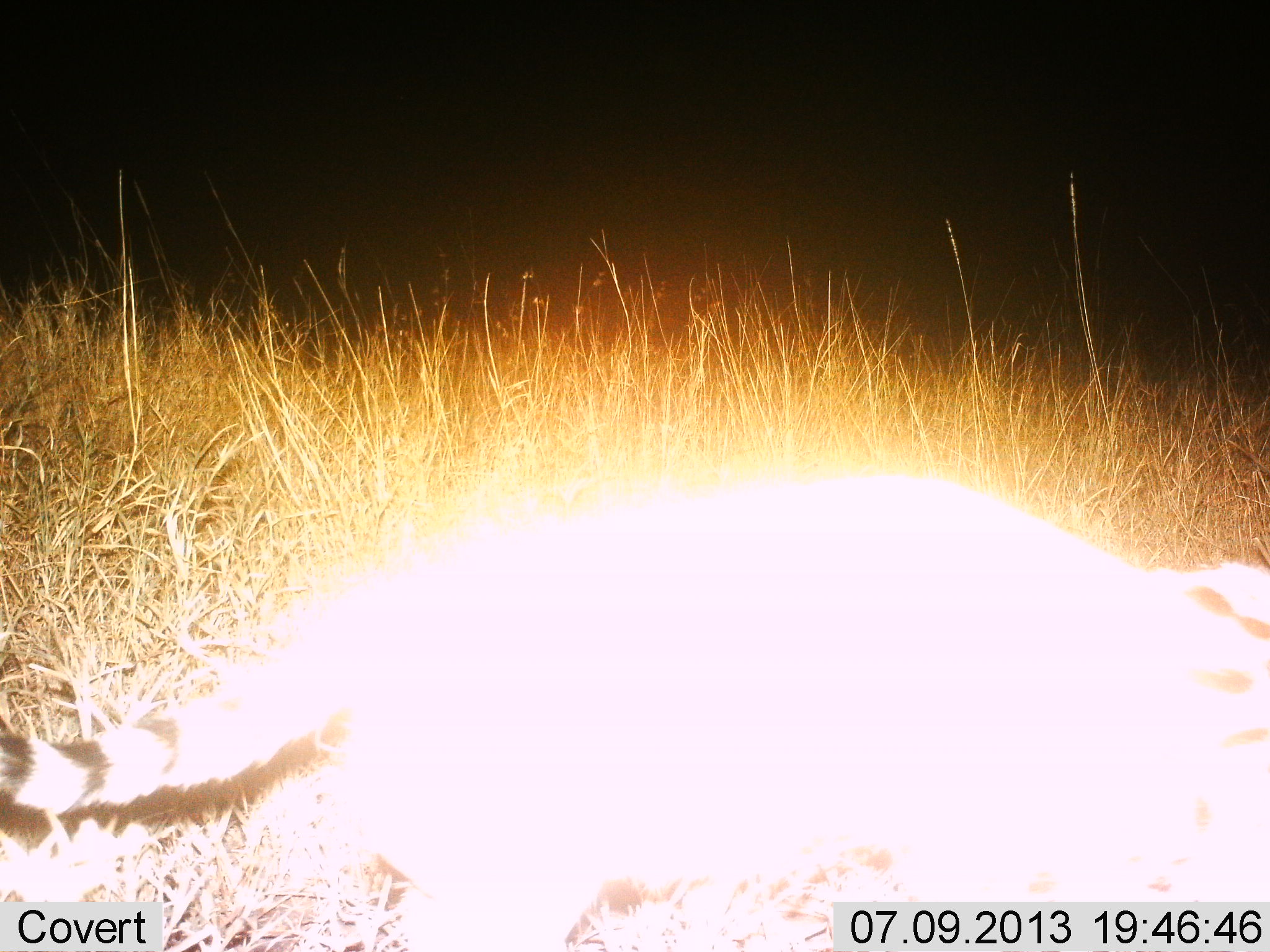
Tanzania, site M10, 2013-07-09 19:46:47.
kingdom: Animalia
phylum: Chordata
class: Mammalia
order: Carnivora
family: Felidae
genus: Leptailurus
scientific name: Leptailurus serval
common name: serval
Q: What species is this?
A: Serval (Leptailurus serval).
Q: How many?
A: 1.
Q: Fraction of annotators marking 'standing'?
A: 17%.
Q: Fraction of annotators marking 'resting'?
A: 0%.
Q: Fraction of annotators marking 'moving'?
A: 83%.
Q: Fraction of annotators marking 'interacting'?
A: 0%.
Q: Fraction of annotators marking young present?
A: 0%.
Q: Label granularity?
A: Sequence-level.